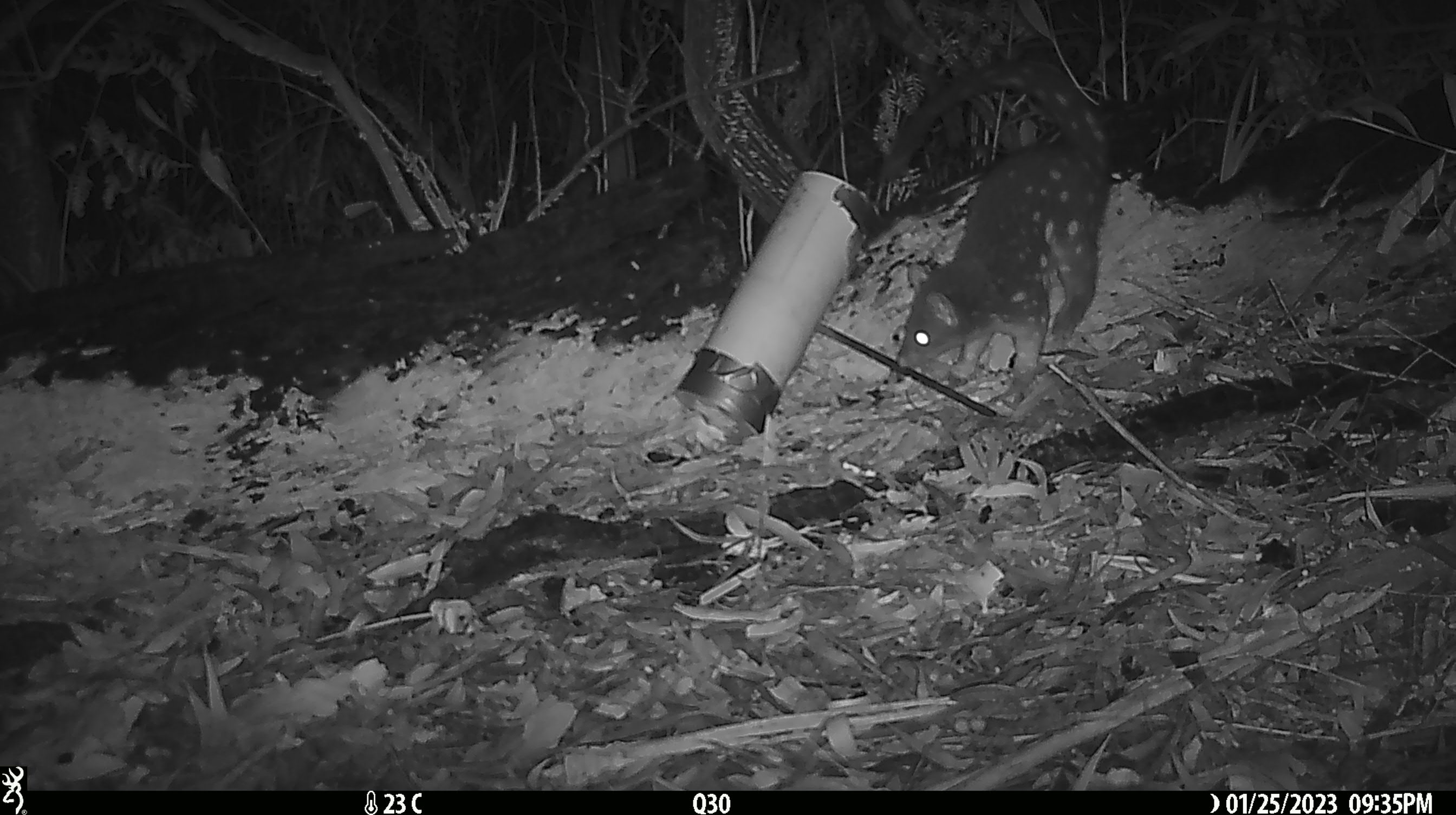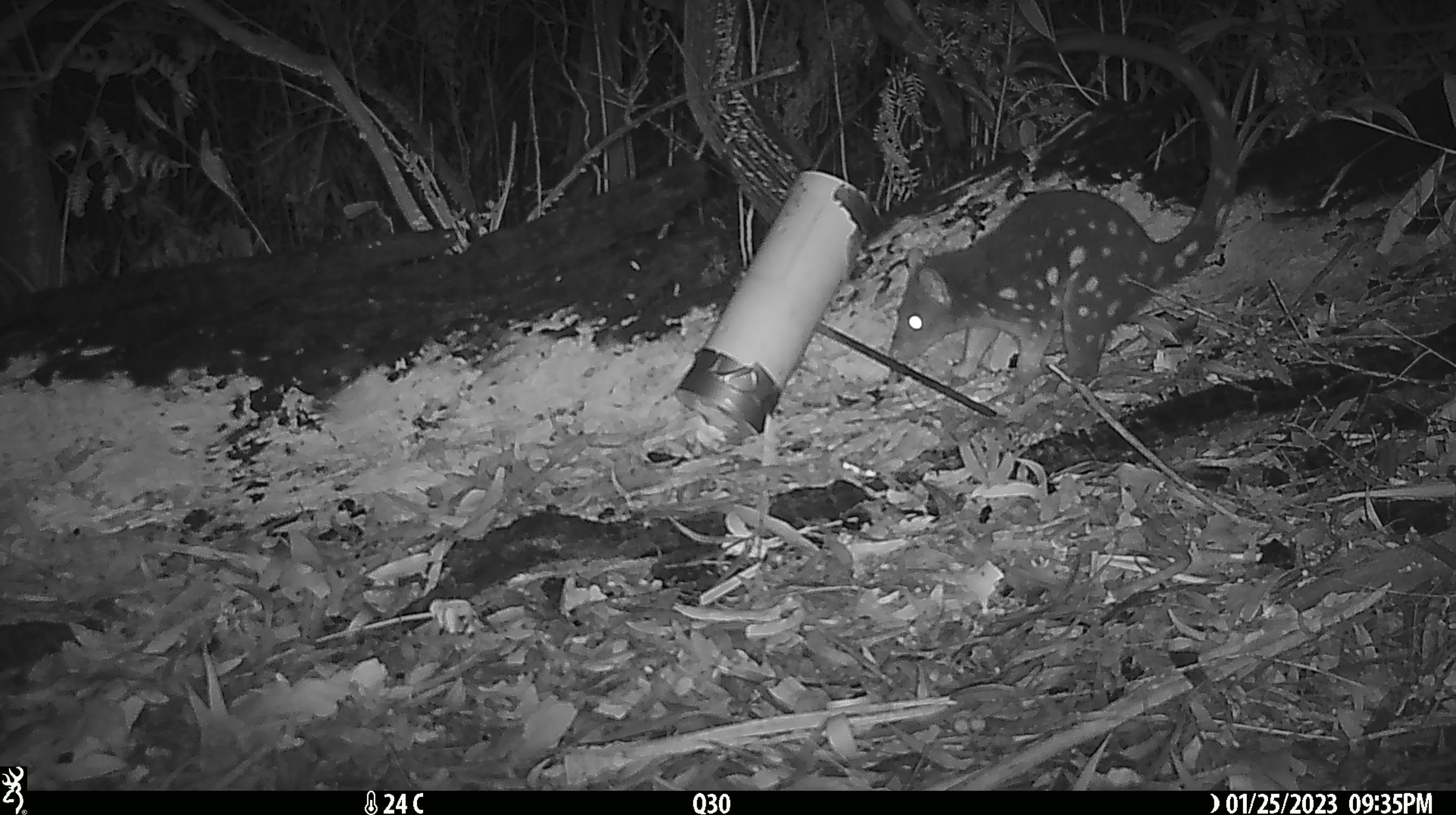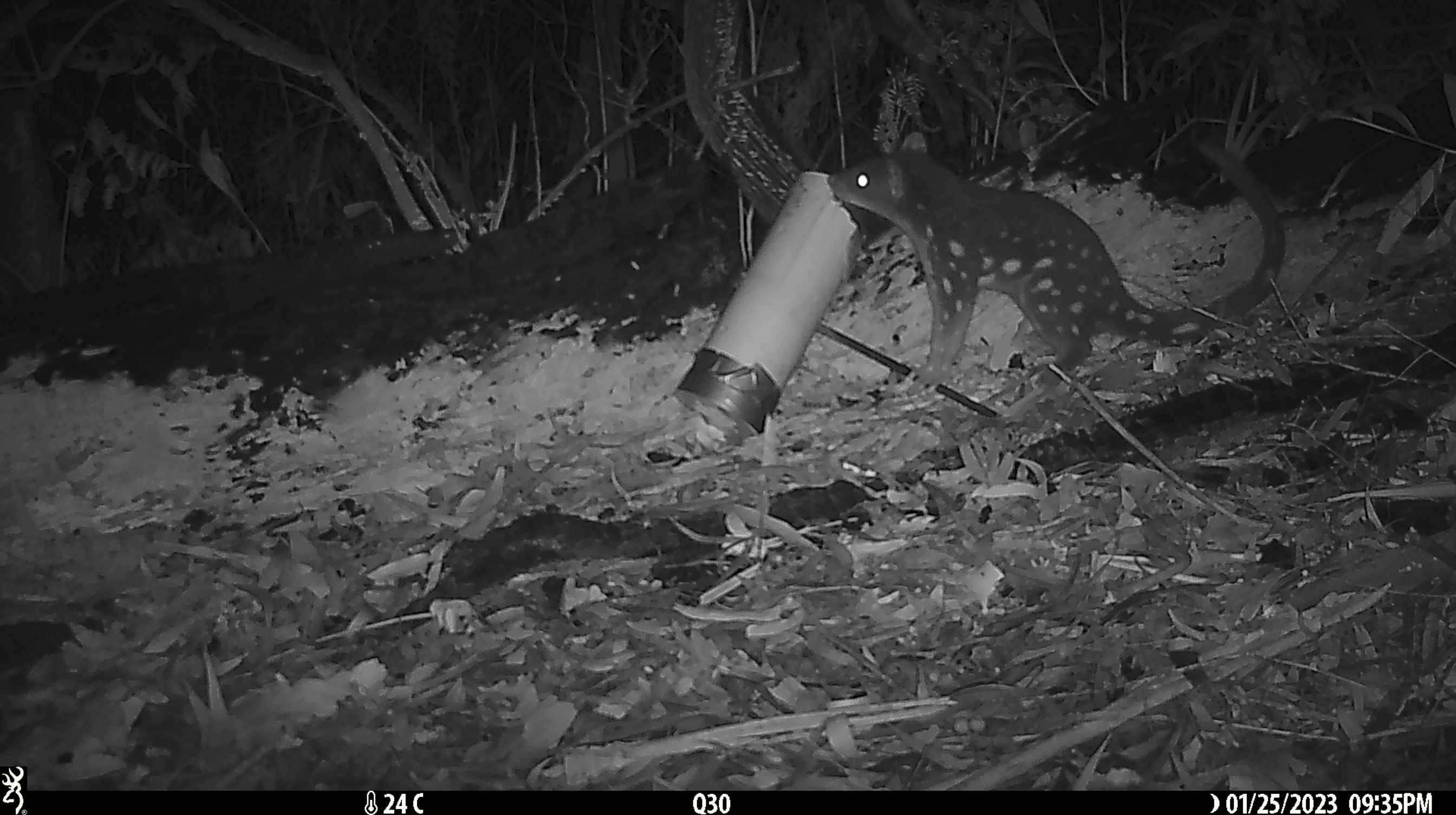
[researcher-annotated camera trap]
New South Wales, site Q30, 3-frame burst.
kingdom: Animalia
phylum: Chordata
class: Mammalia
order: Dasyuromorphia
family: Dasyuridae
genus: Dasyurus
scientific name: Dasyurus maculatus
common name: spotted-tailed quoll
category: quoll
Quoll (spotted-tailed quoll) (Dasyurus maculatus).